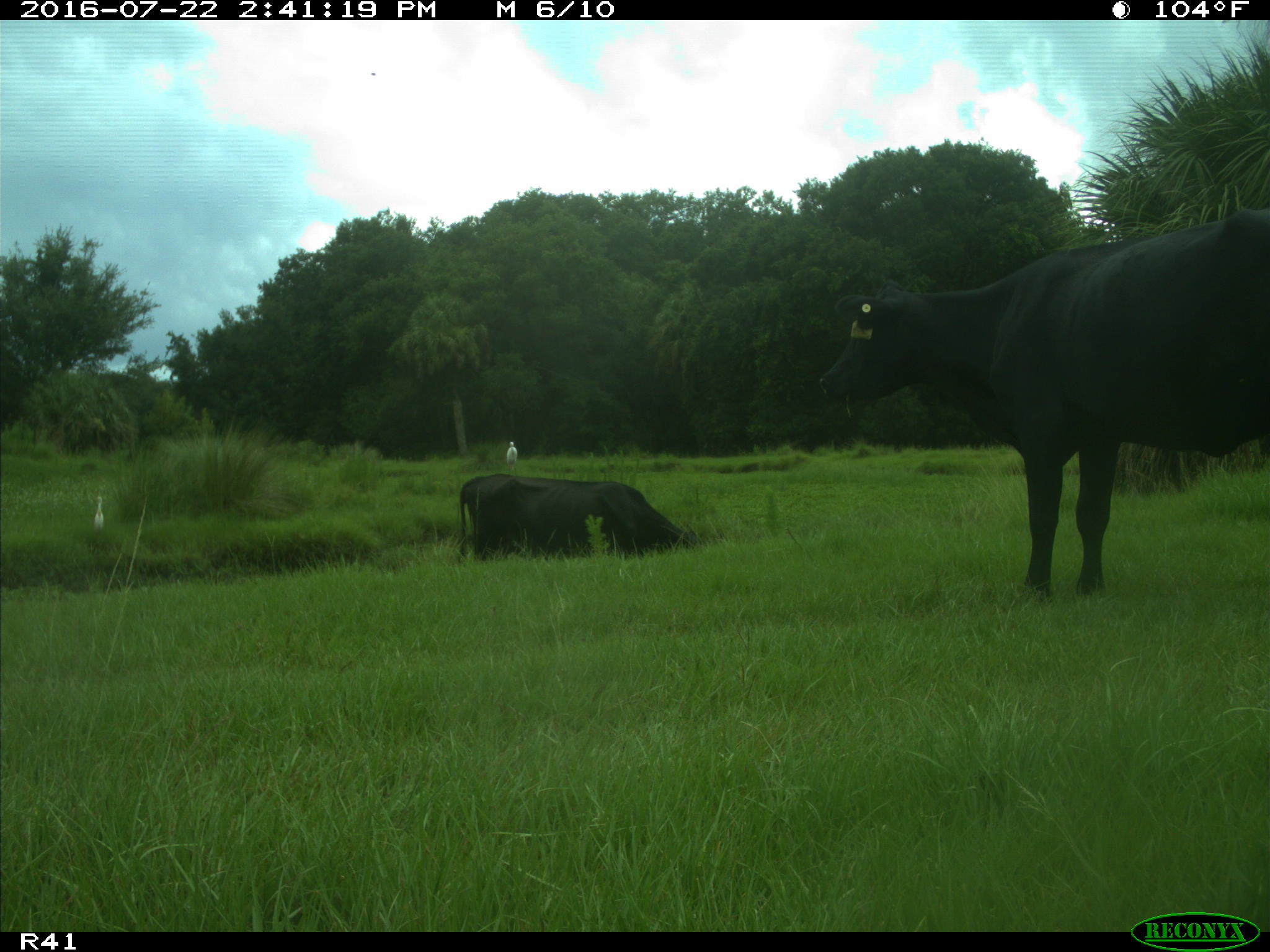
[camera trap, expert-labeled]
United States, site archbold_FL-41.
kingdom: Animalia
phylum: Chordata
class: Mammalia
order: Artiodactyla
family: Bovidae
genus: Bos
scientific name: Bos taurus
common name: domestic cow